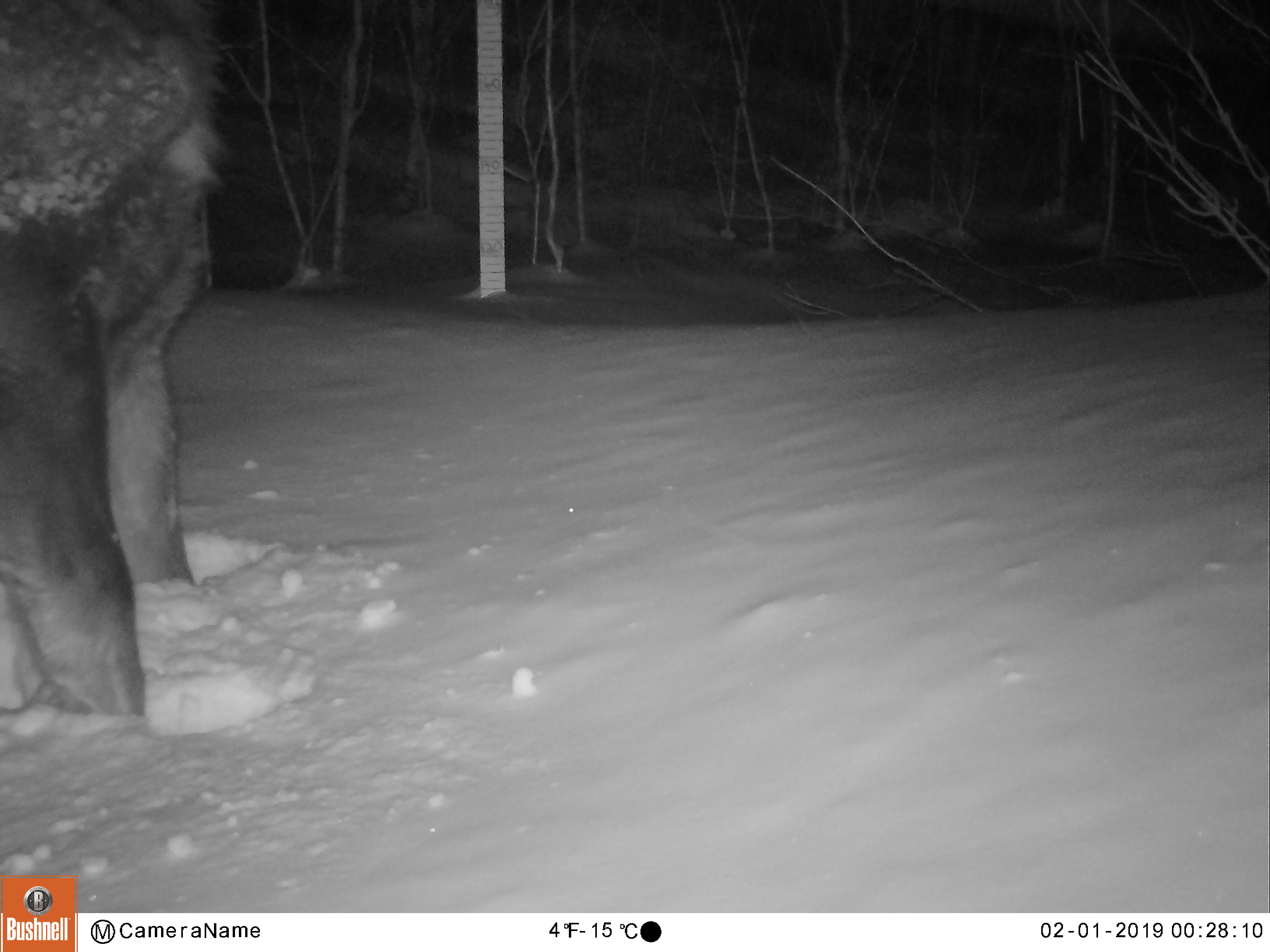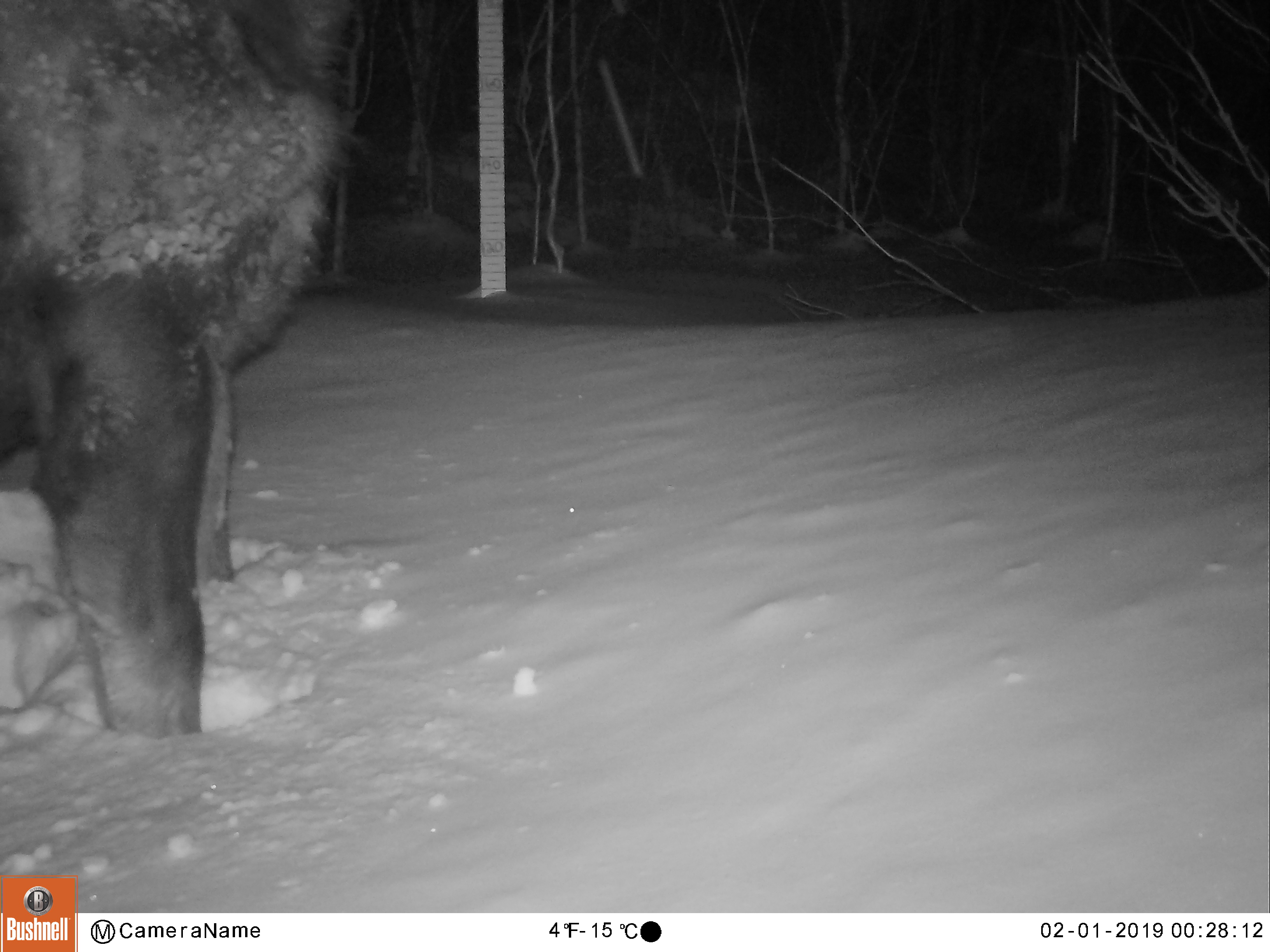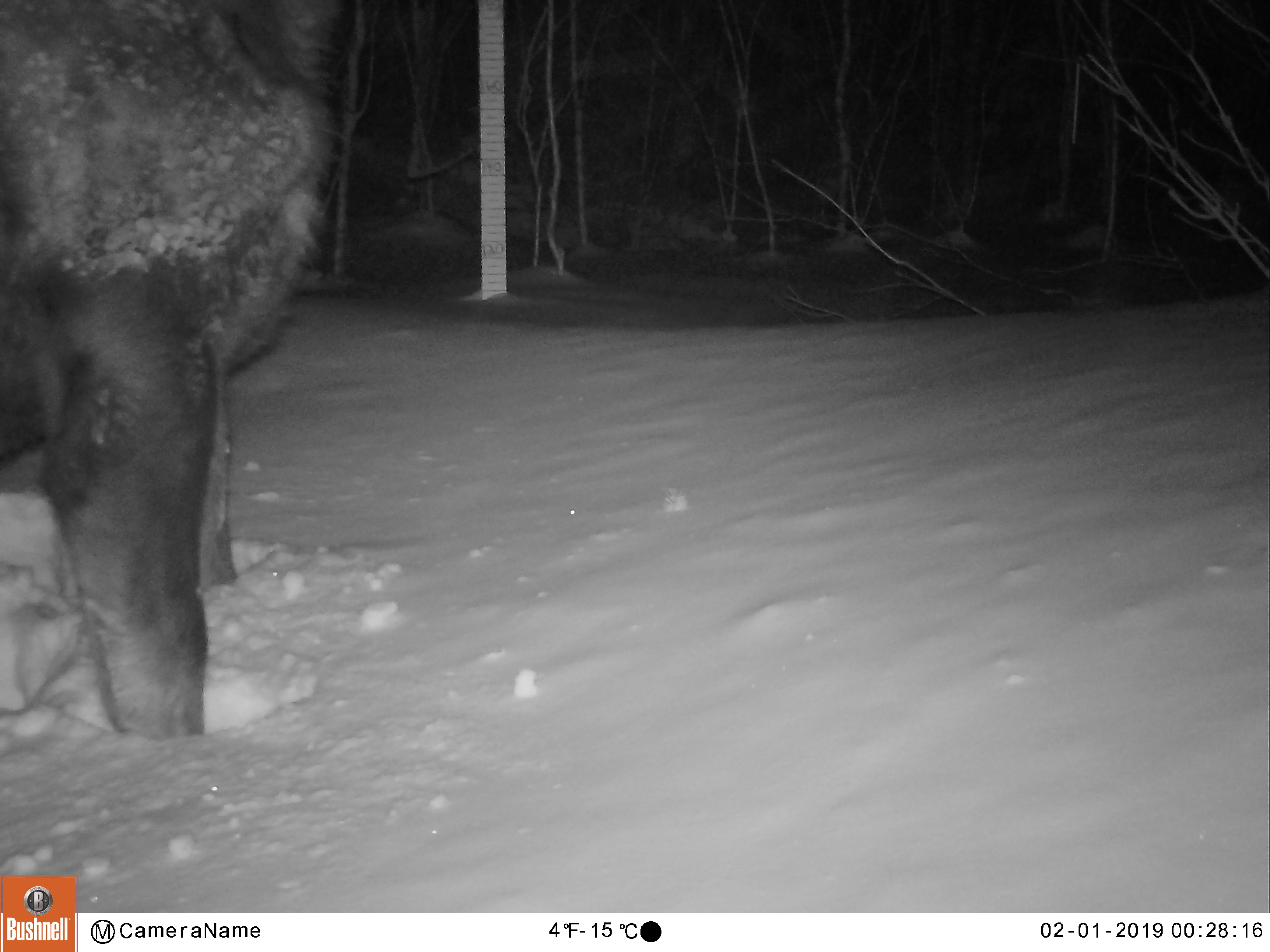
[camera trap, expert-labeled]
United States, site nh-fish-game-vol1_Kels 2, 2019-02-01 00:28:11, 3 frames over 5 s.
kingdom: Animalia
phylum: Chordata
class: Mammalia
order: Artiodactyla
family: Cervidae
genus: Alces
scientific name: Alces alces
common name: moose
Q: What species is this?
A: Moose (Alces alces).